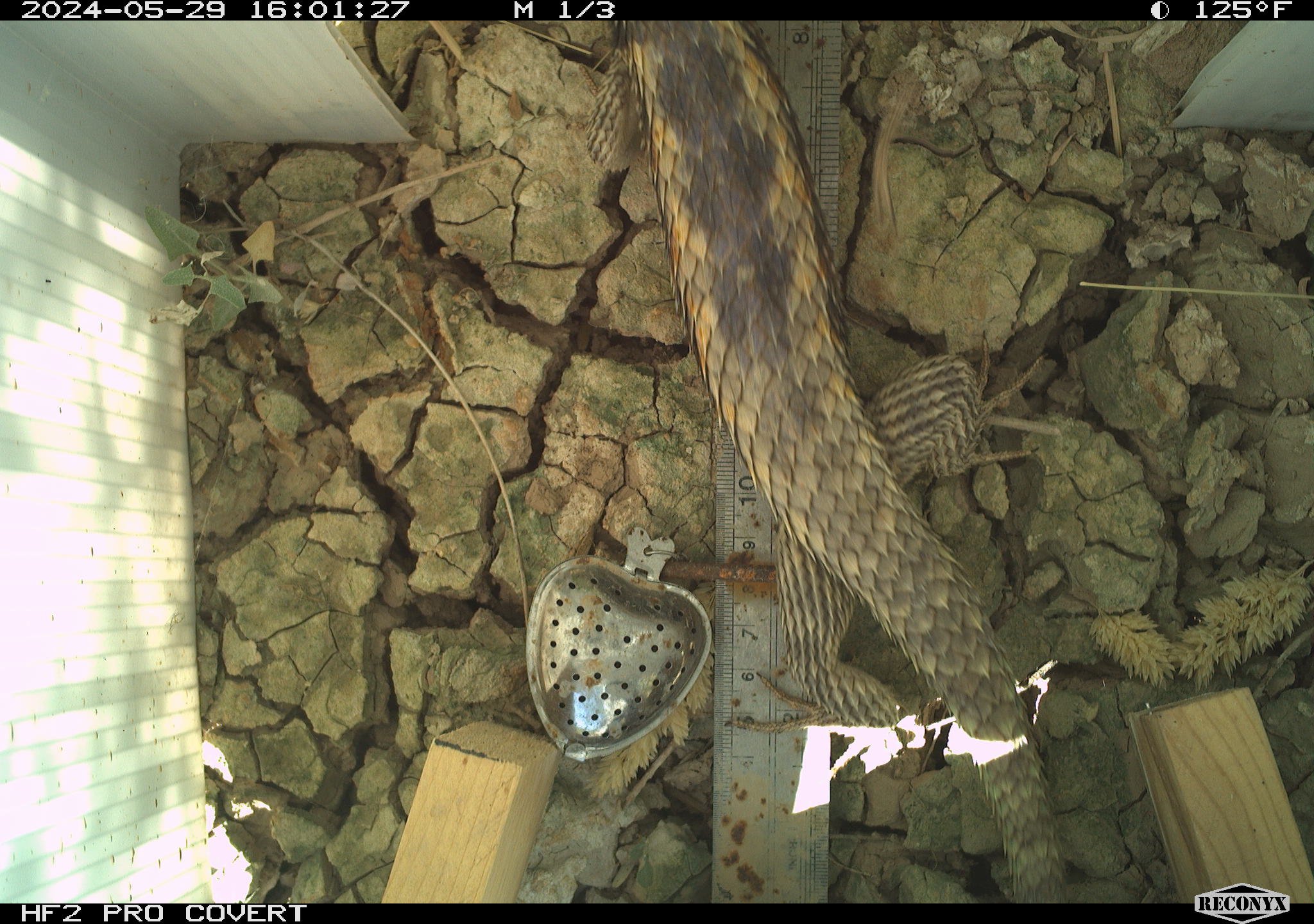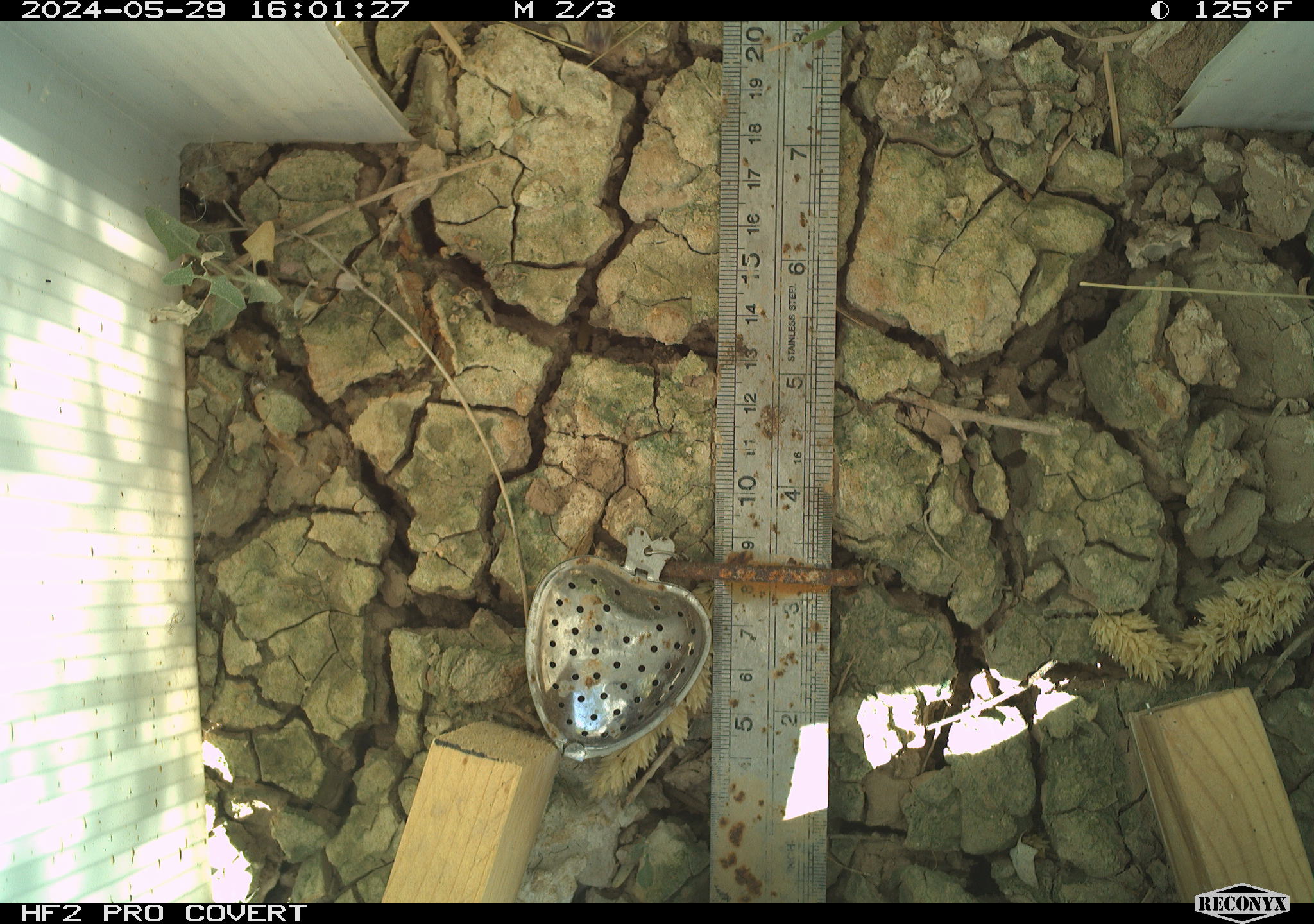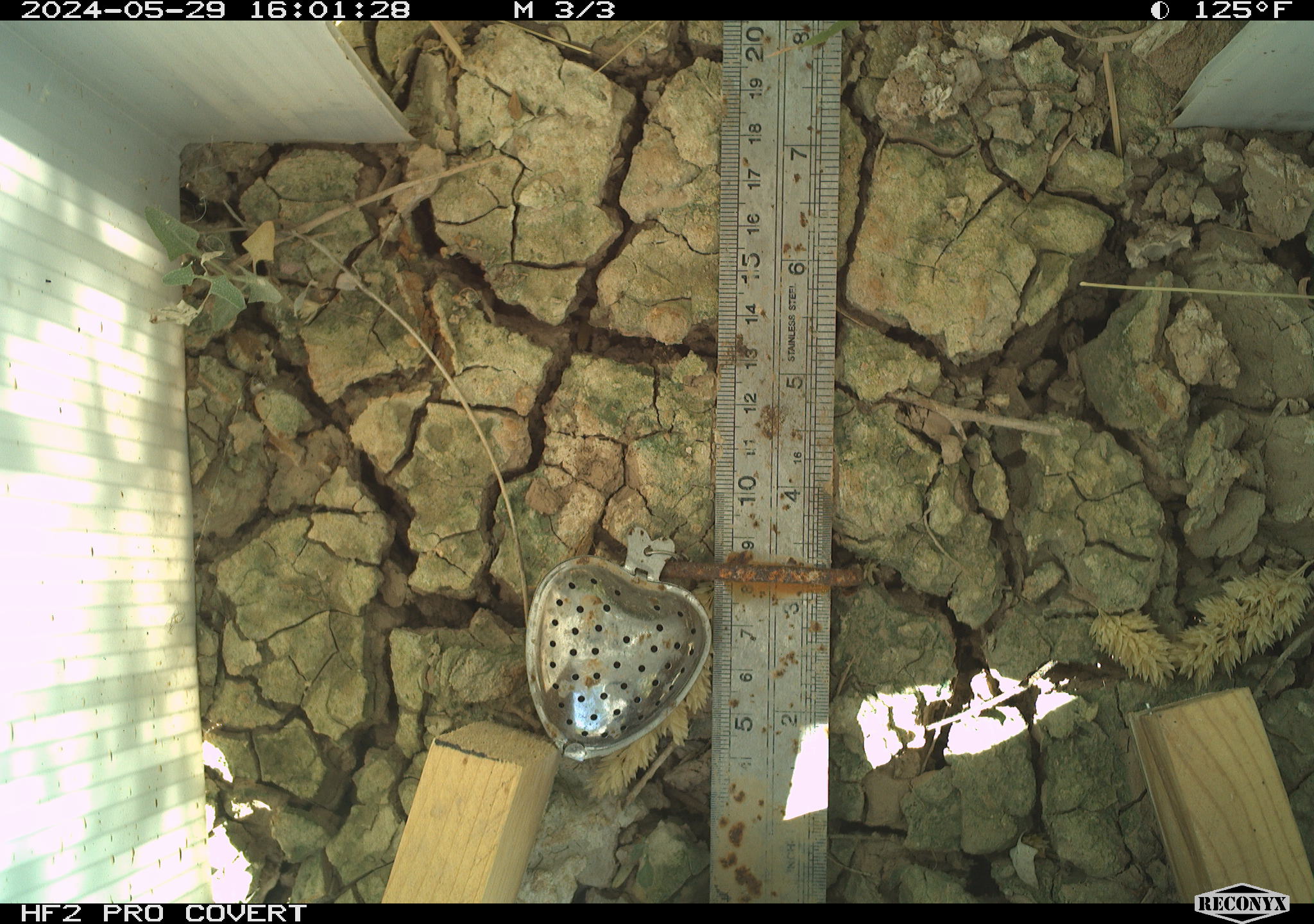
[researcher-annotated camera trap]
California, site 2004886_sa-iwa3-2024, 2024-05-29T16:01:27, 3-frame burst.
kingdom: Animalia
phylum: Chordata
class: Reptilia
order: Squamata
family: Phrynosomatidae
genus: Sceloporus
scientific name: Sceloporus uniformis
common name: yellow-backed spiny lizard